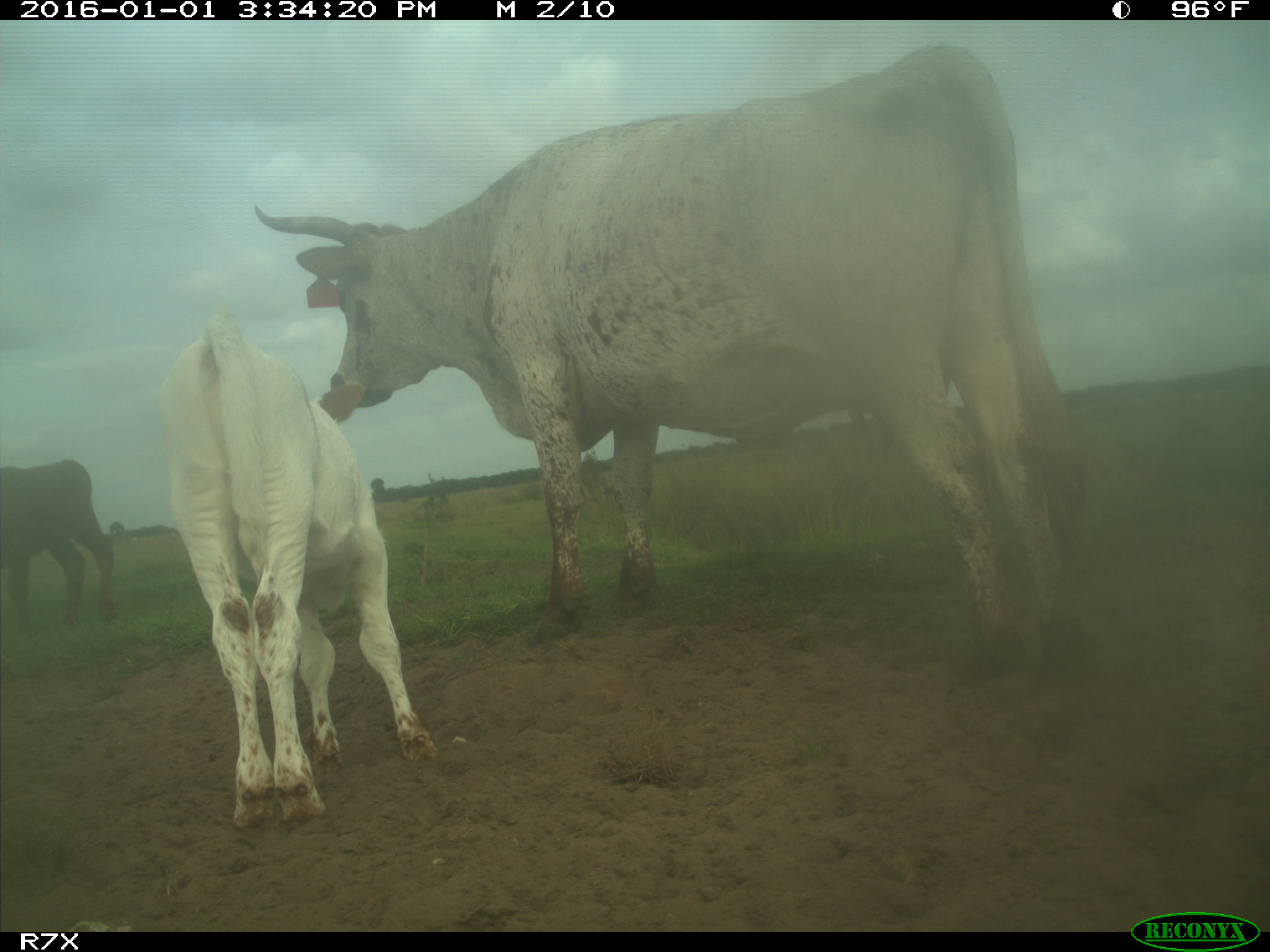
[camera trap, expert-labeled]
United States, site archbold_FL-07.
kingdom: Animalia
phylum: Chordata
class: Mammalia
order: Artiodactyla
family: Bovidae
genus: Bos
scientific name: Bos taurus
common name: domestic cow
Bos taurus (domestic cow).